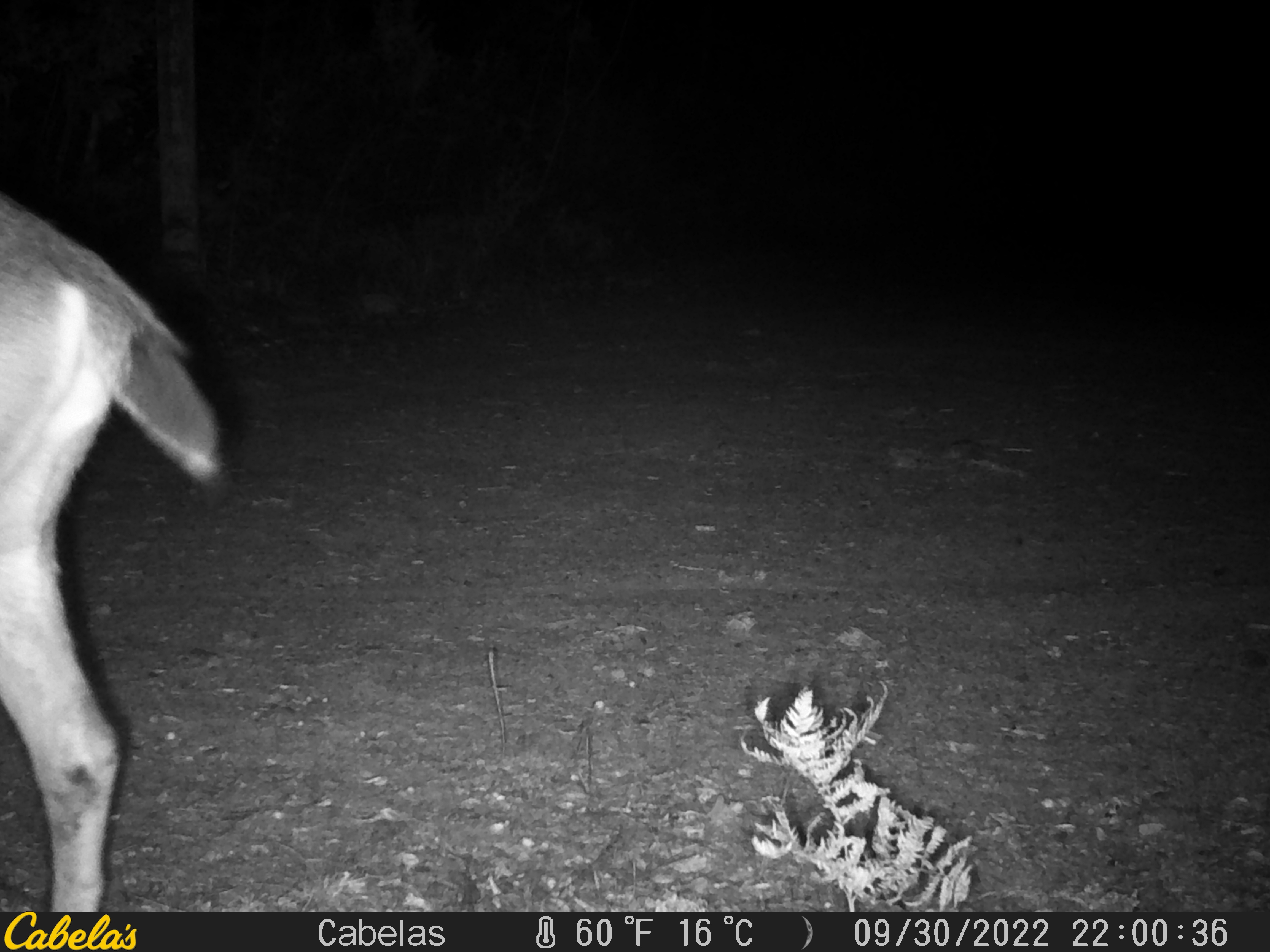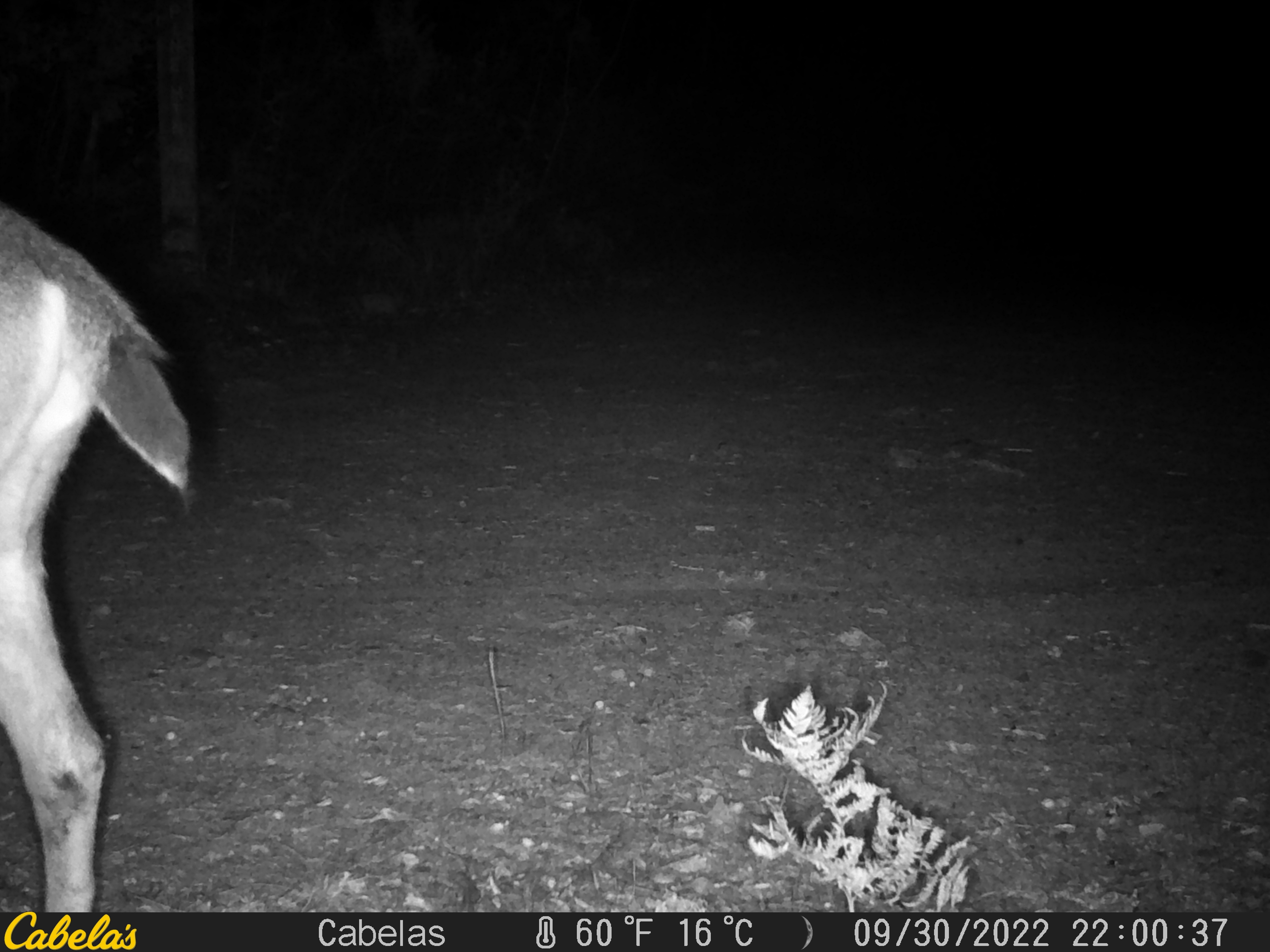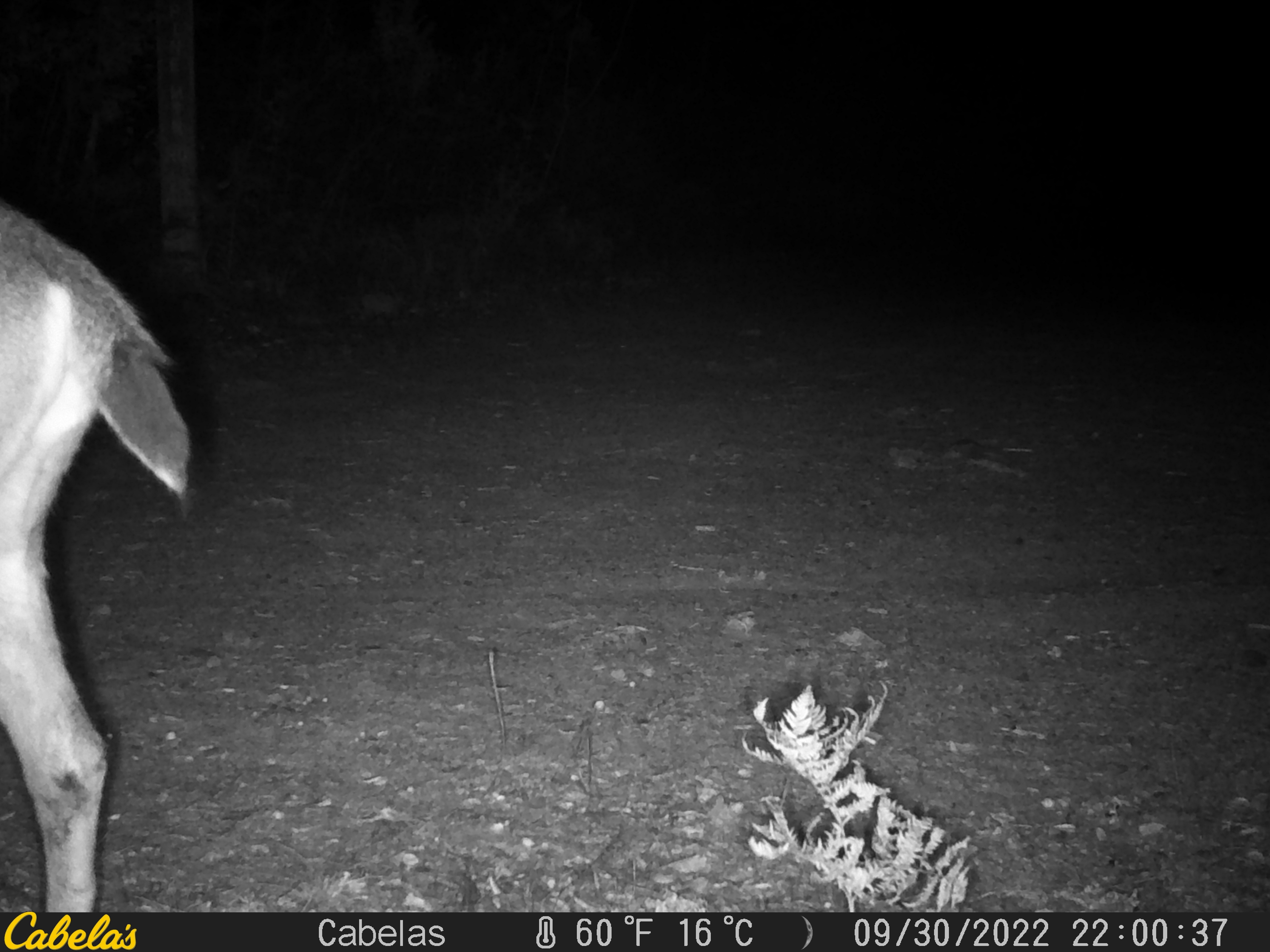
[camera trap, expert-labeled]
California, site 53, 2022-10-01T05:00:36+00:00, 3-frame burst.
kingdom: Animalia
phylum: Chordata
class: Mammalia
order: Artiodactyla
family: Cervidae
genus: Odocoileus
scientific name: Odocoileus hemionus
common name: mule deer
Mule deer (Odocoileus hemionus).